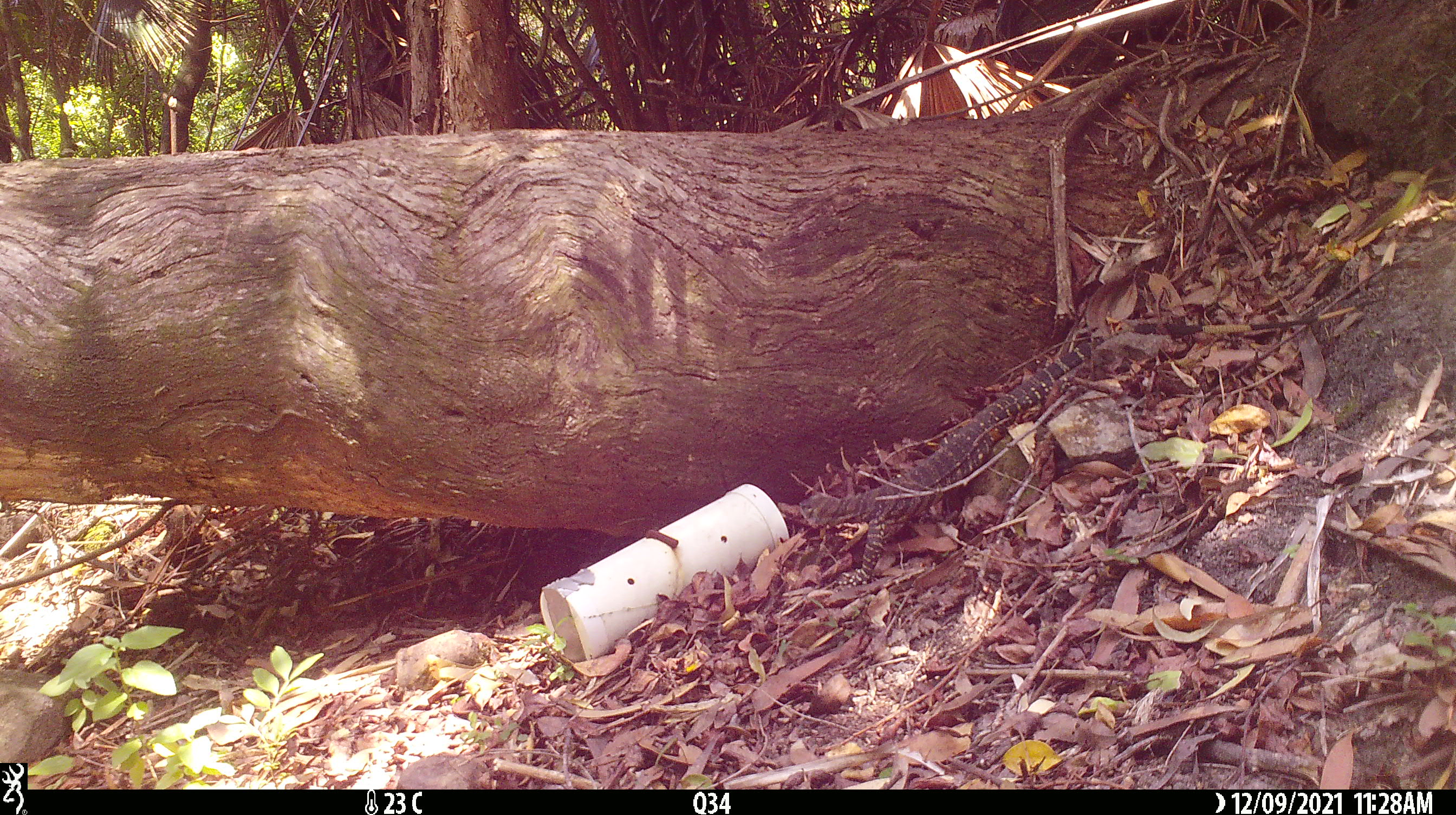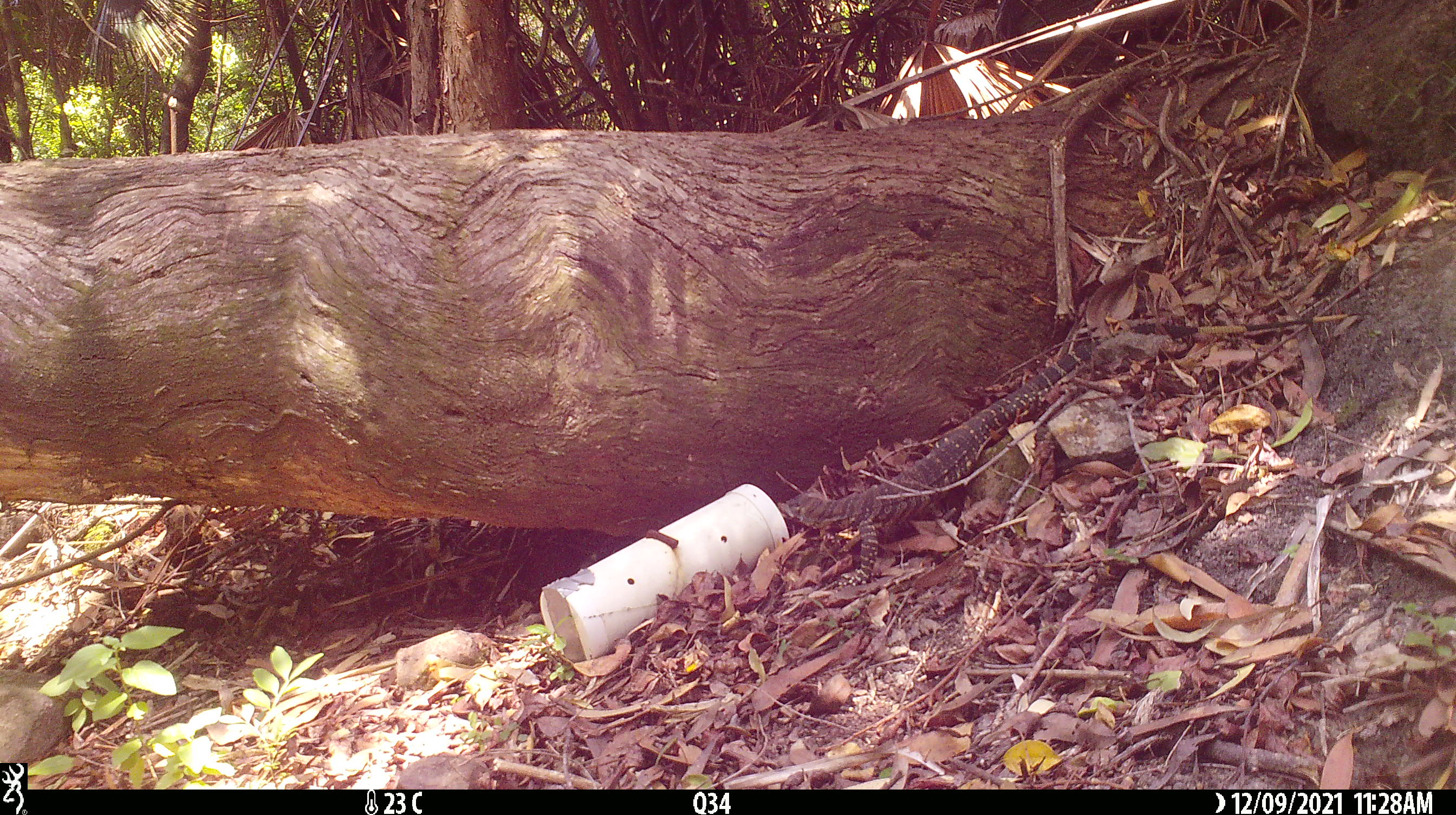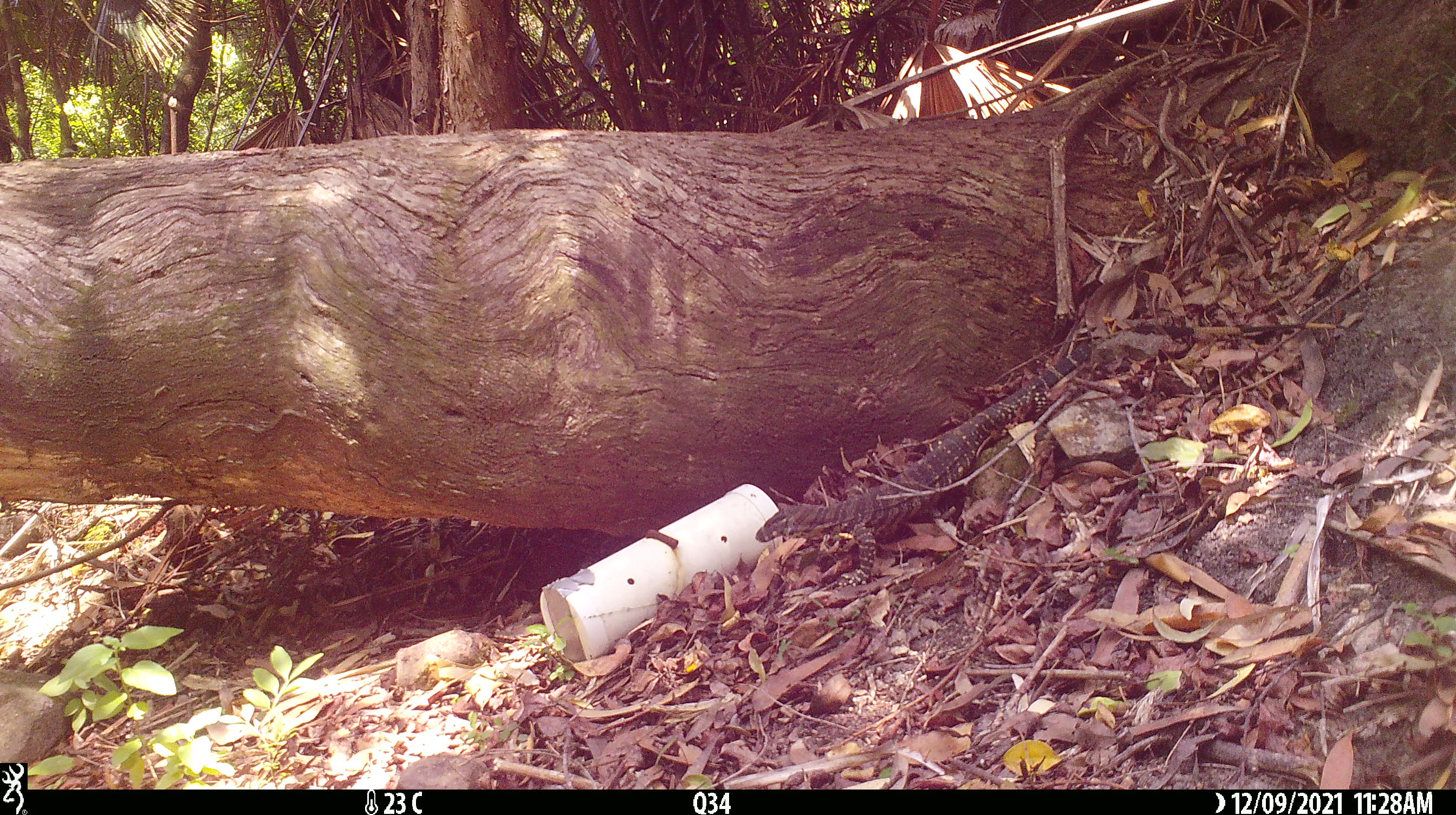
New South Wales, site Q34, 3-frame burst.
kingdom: Animalia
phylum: Chordata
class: Reptilia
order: Squamata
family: Varanidae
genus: Varanus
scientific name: Varanus varius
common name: lace monitor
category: goanna